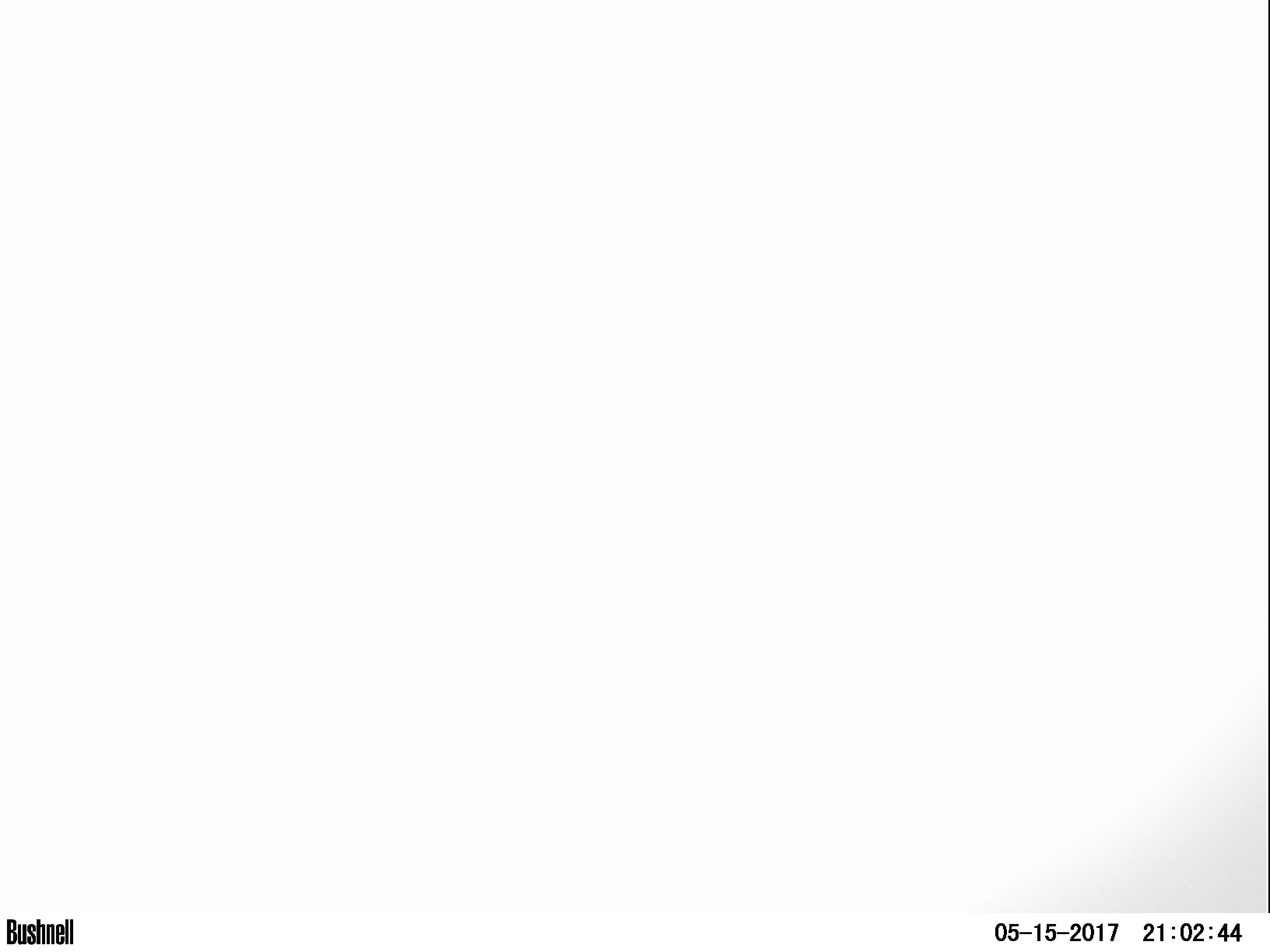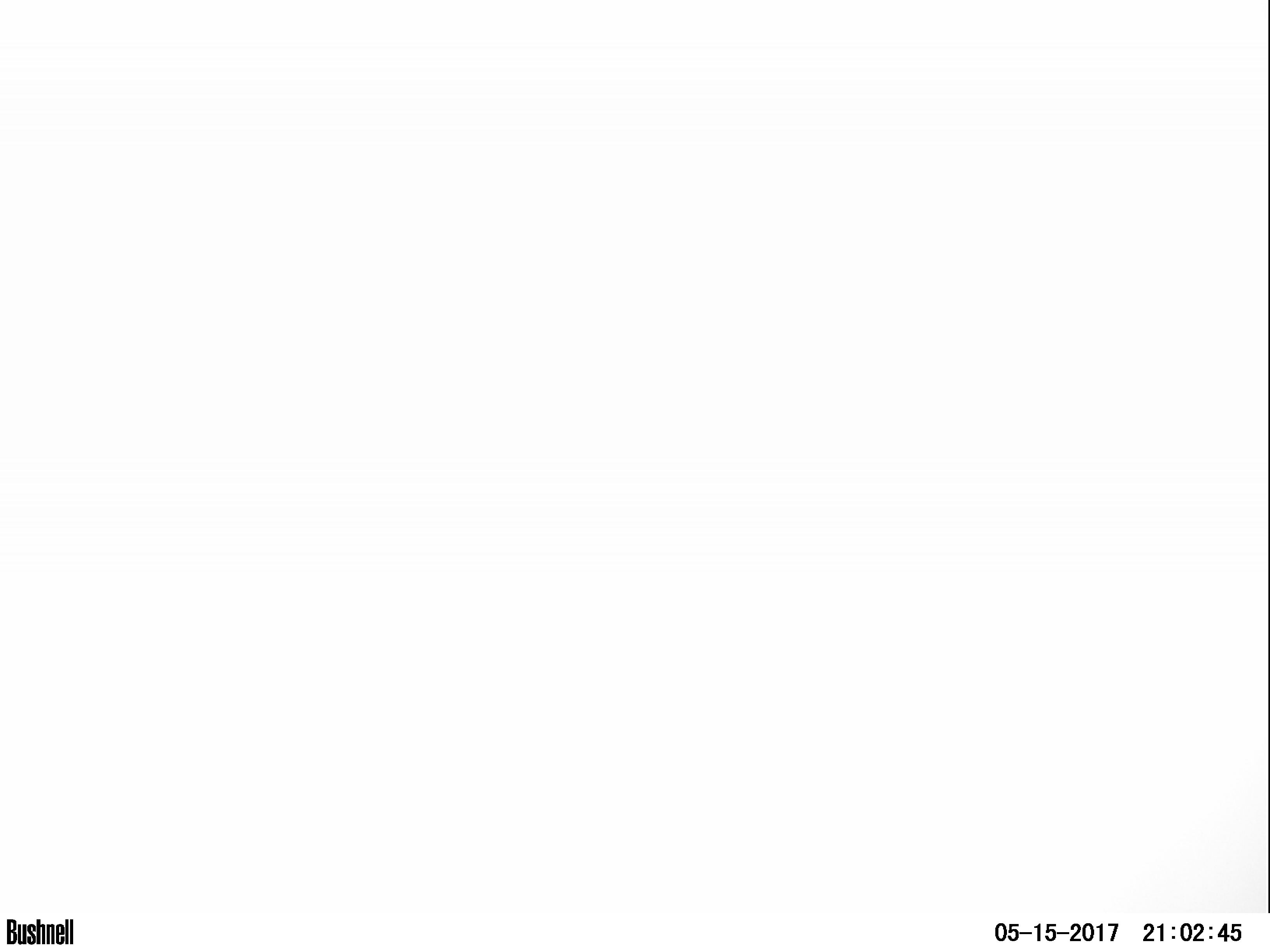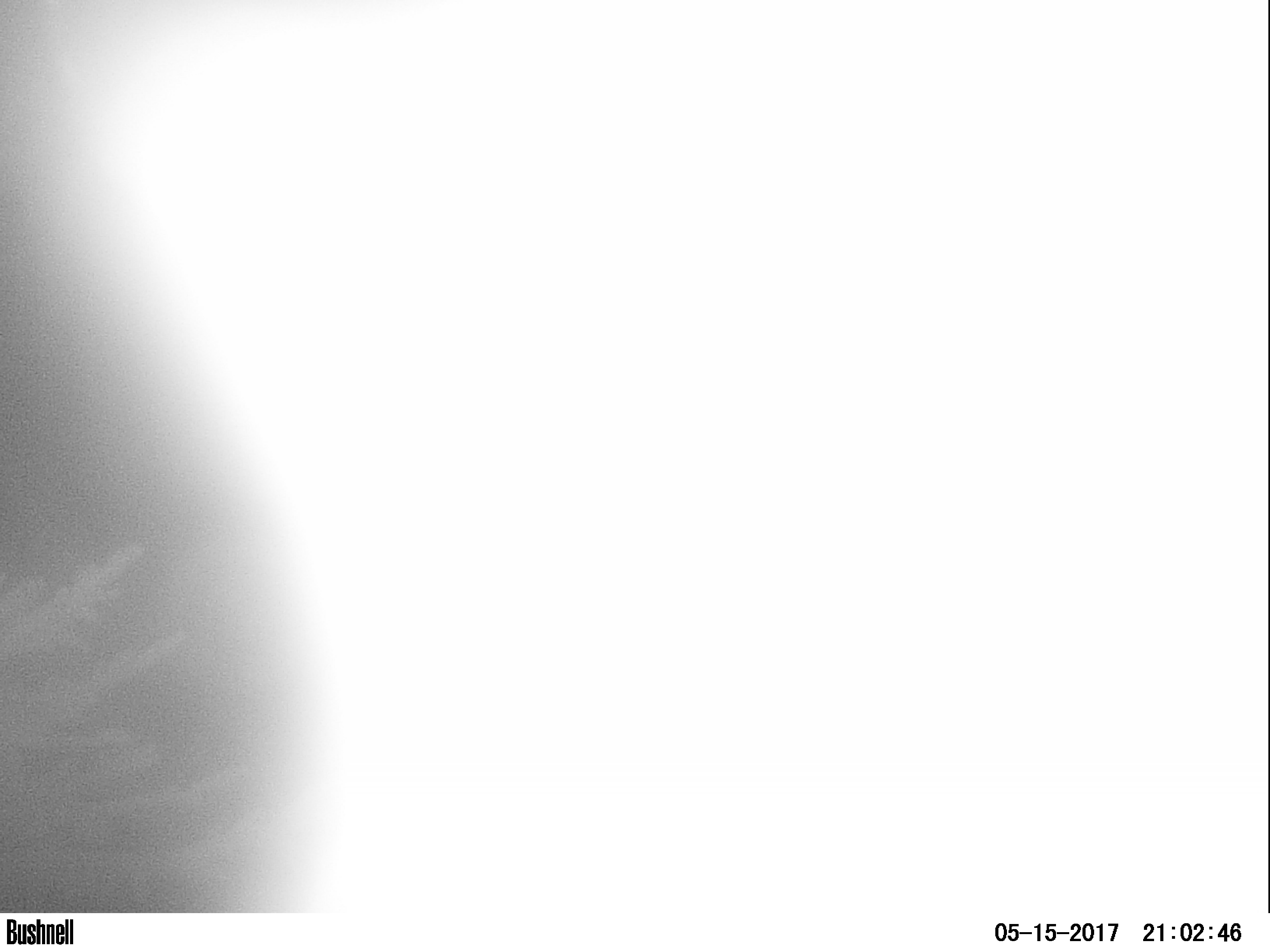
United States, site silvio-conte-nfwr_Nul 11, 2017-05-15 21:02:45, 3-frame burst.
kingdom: Animalia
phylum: Chordata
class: Mammalia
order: Artiodactyla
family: Cervidae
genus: Alces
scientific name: Alces alces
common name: moose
Moose (Alces alces).